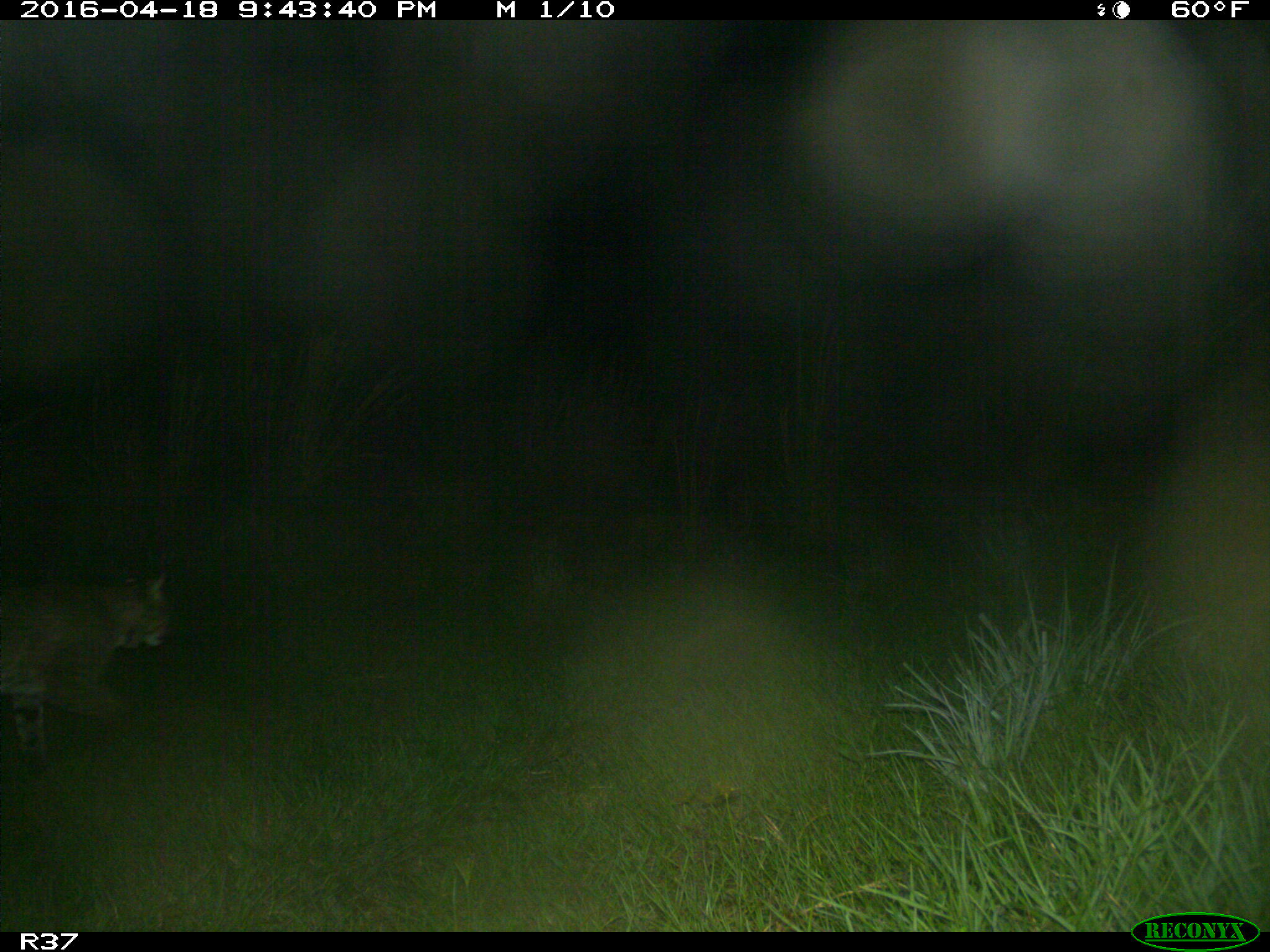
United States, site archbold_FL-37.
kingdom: Animalia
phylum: Chordata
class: Mammalia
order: Carnivora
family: Felidae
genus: Lynx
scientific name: Lynx rufus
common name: bobcat